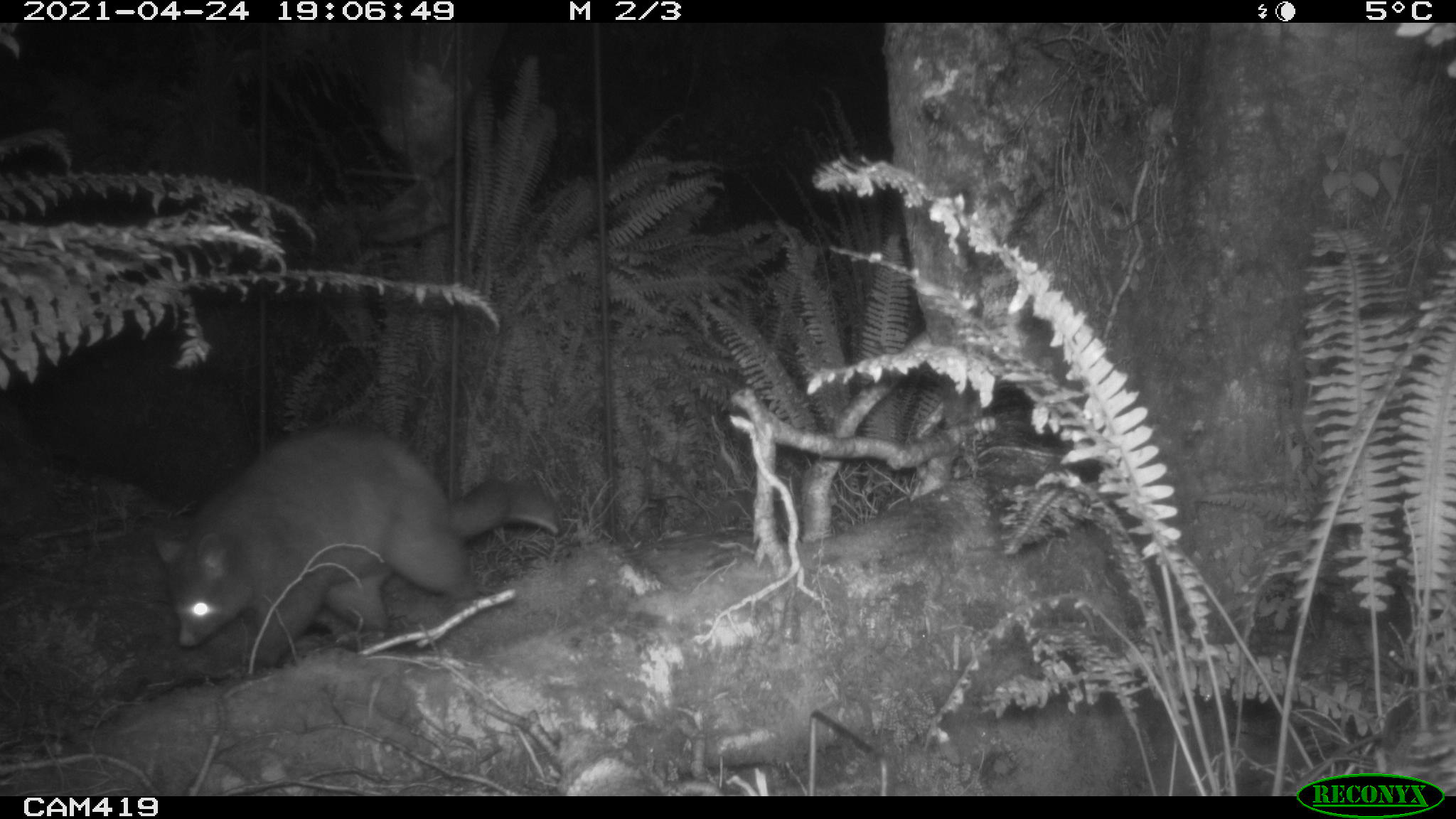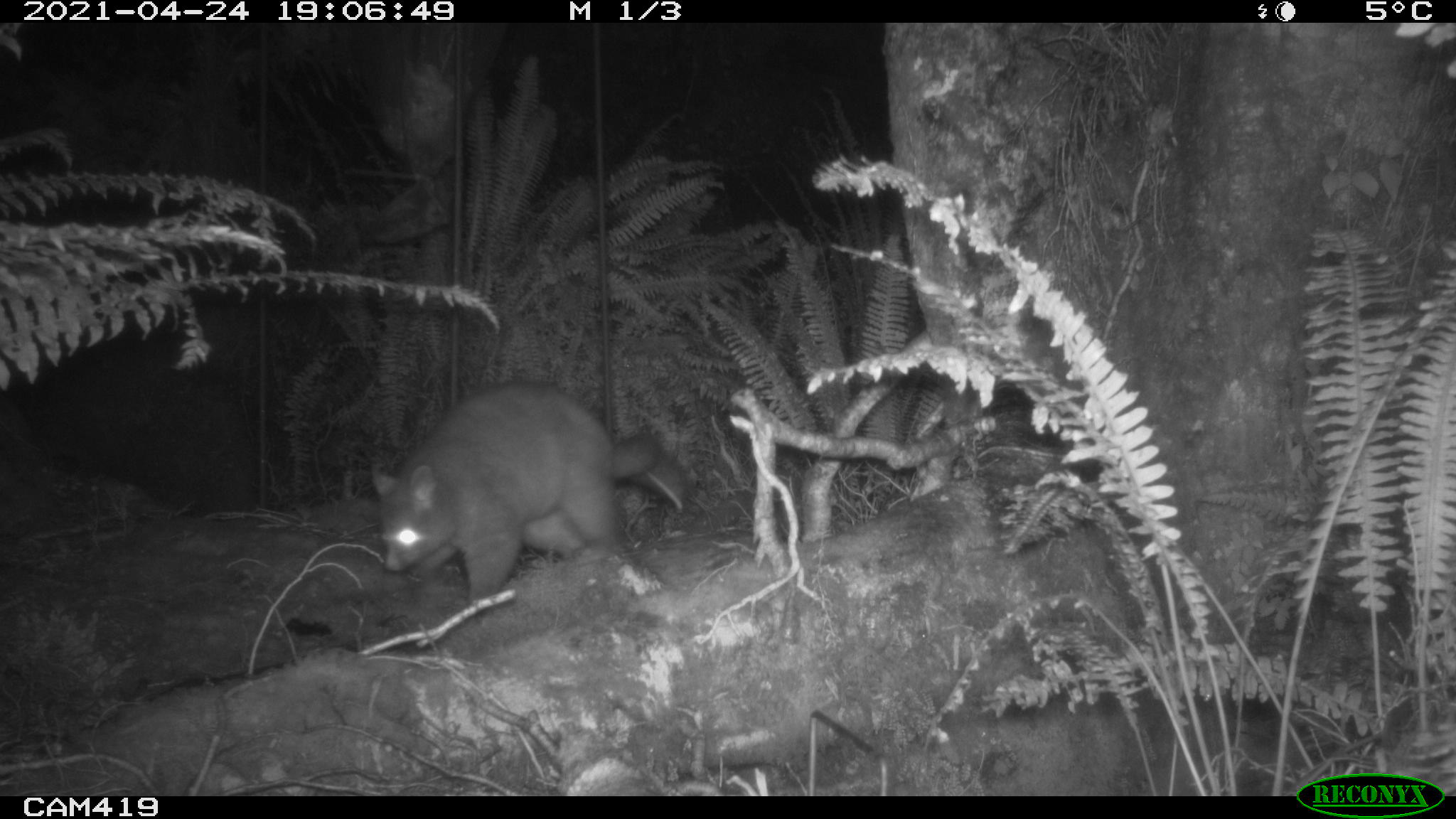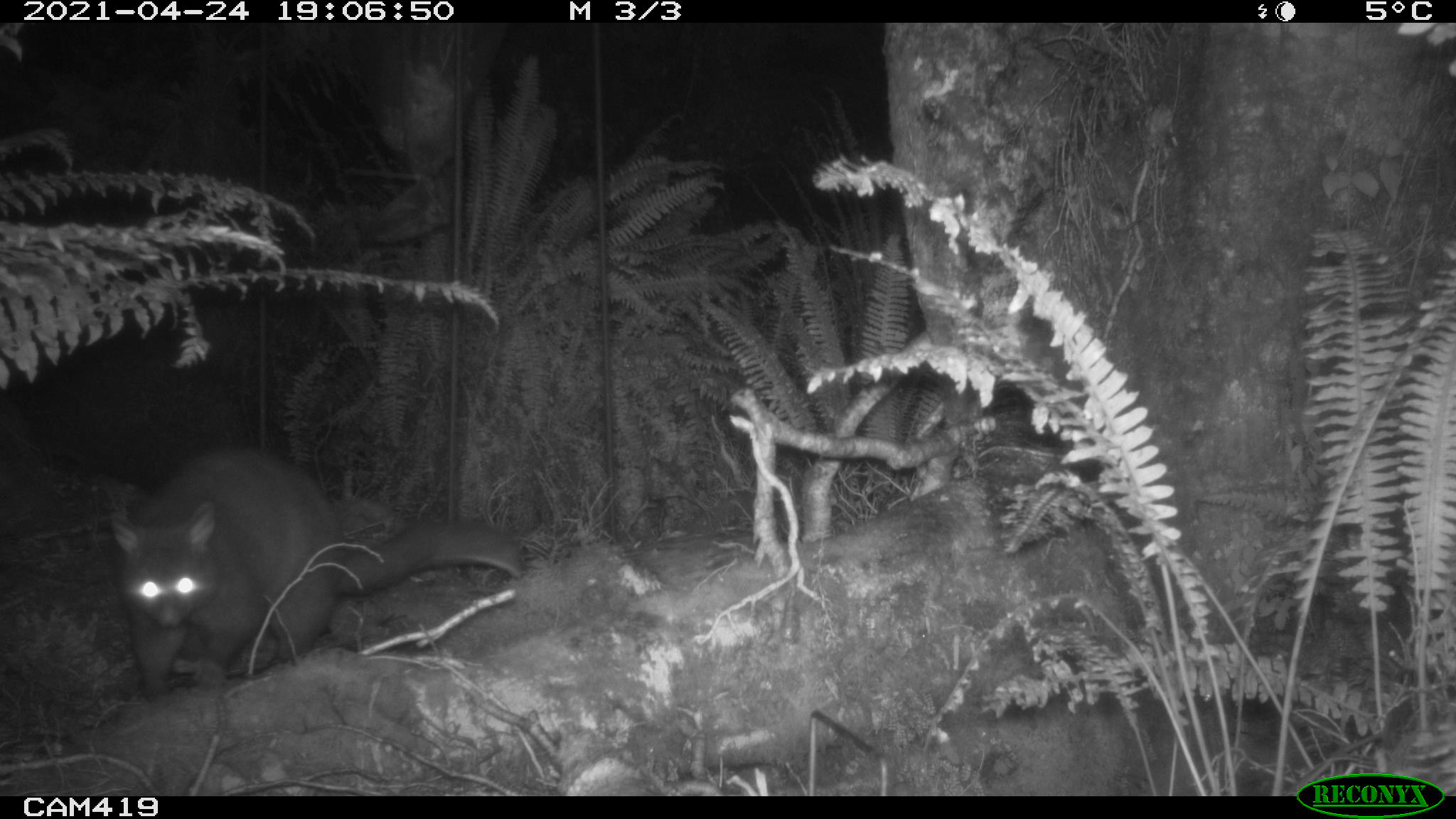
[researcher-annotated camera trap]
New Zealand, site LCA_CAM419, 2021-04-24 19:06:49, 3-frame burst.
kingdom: Animalia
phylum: Chordata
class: Mammalia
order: Diprotodontia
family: Phalangeridae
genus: Trichosurus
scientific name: Trichosurus vulpecula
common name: common brushtail possum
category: possum